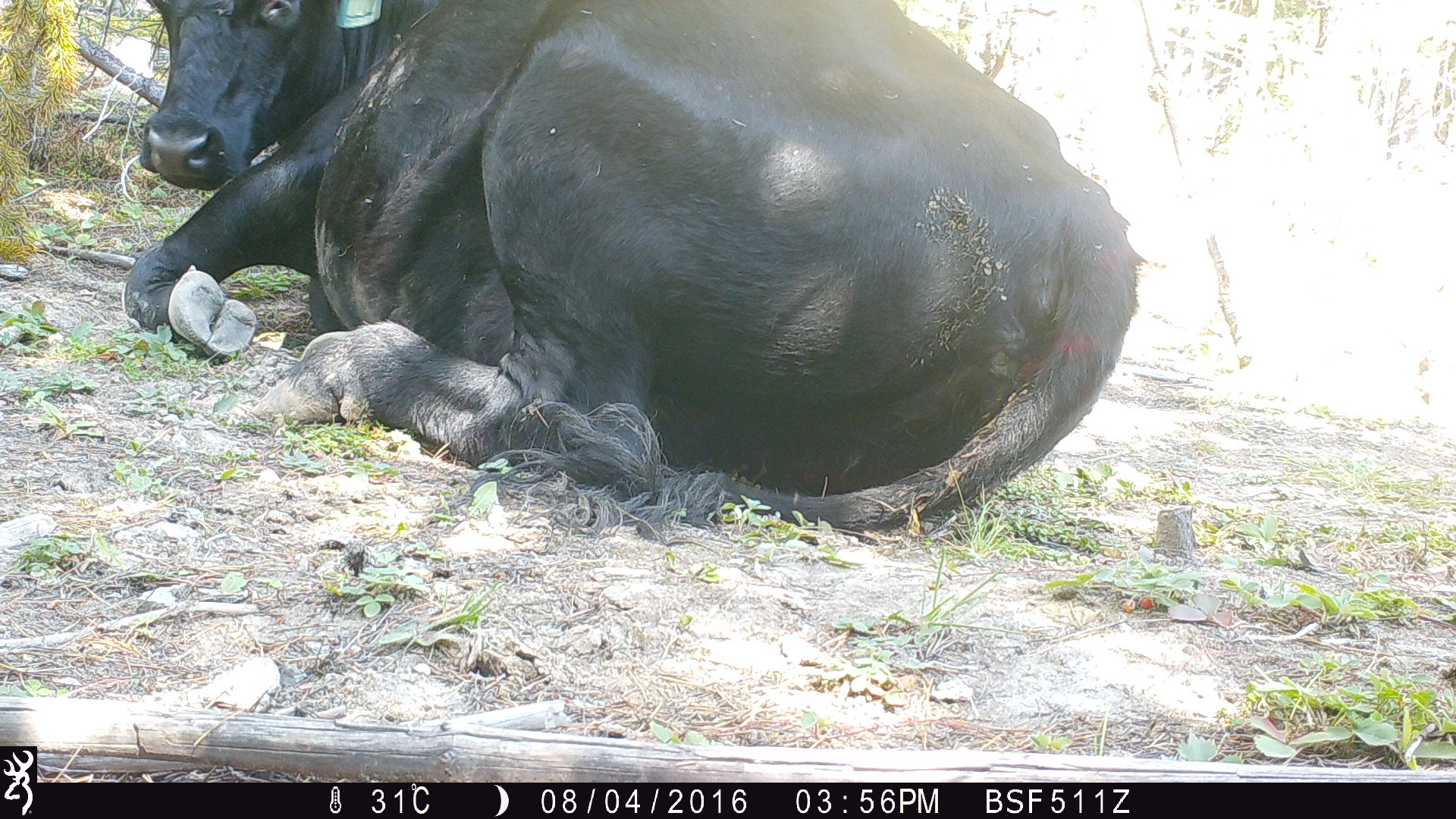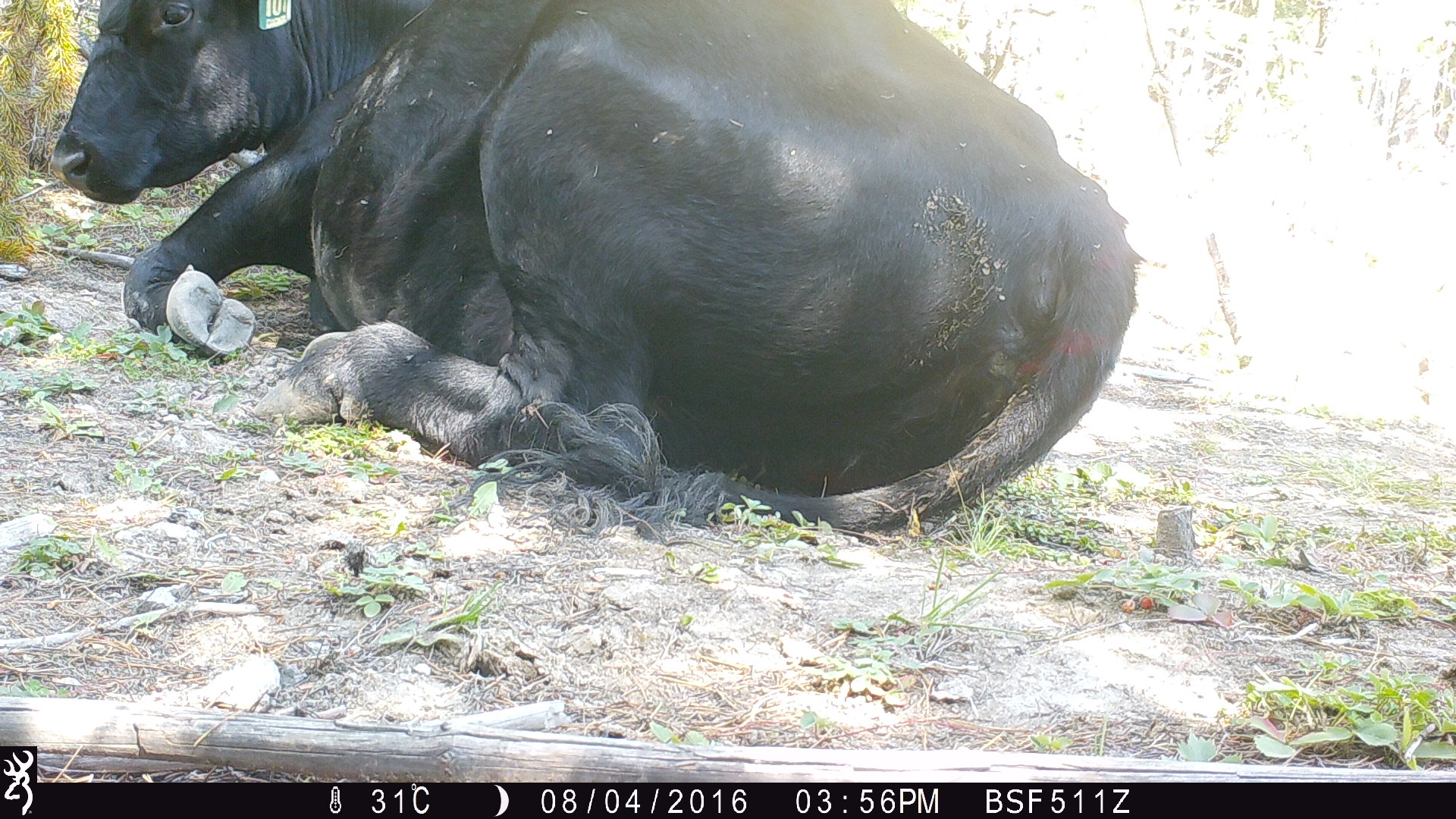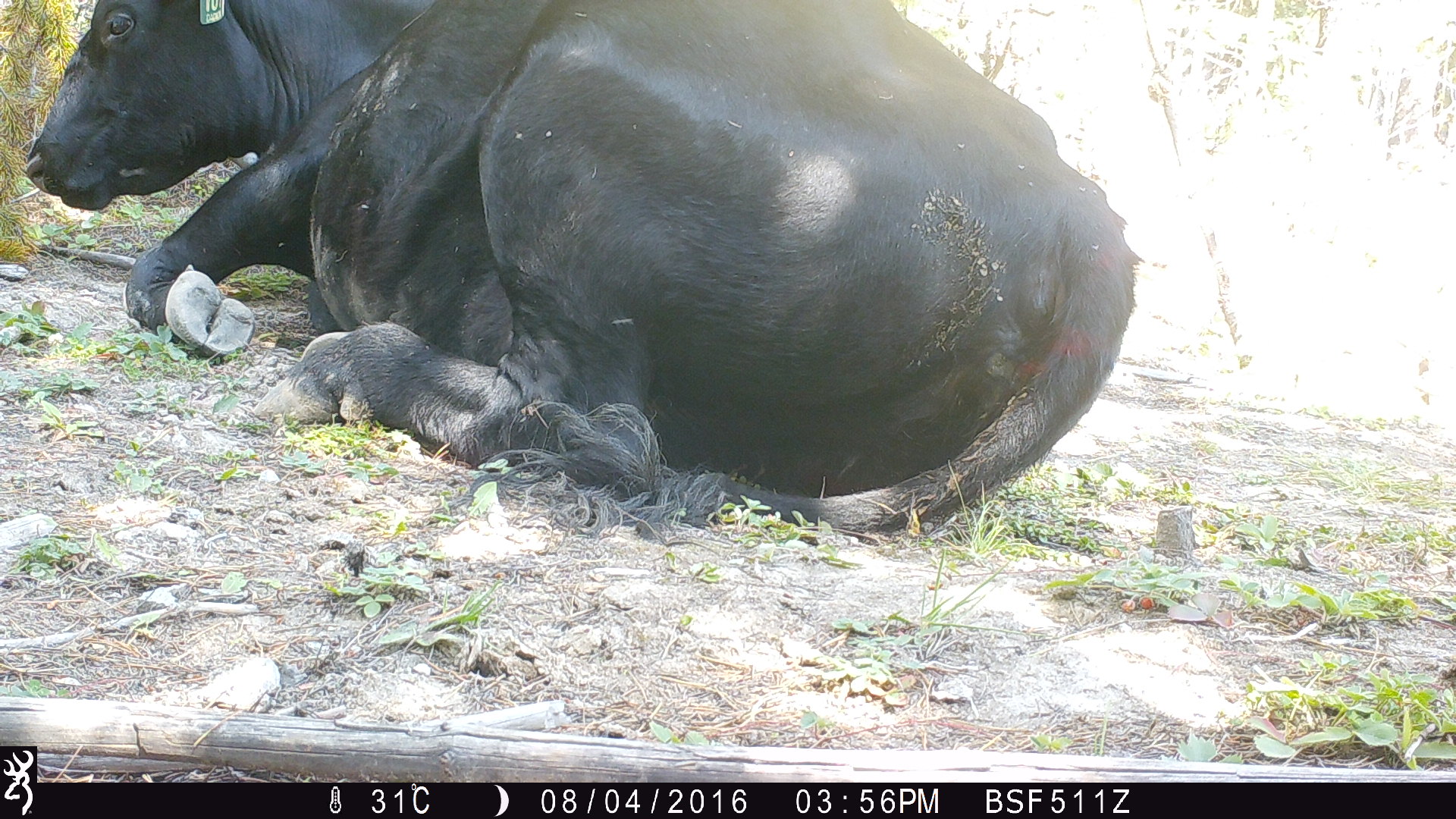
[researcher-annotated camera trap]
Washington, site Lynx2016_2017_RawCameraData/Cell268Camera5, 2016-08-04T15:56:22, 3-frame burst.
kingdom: Animalia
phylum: Chordata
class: Mammalia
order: Artiodactyla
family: Bovidae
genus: Bos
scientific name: Bos taurus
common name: domestic cattle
Domestic cattle (Bos taurus). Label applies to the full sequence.